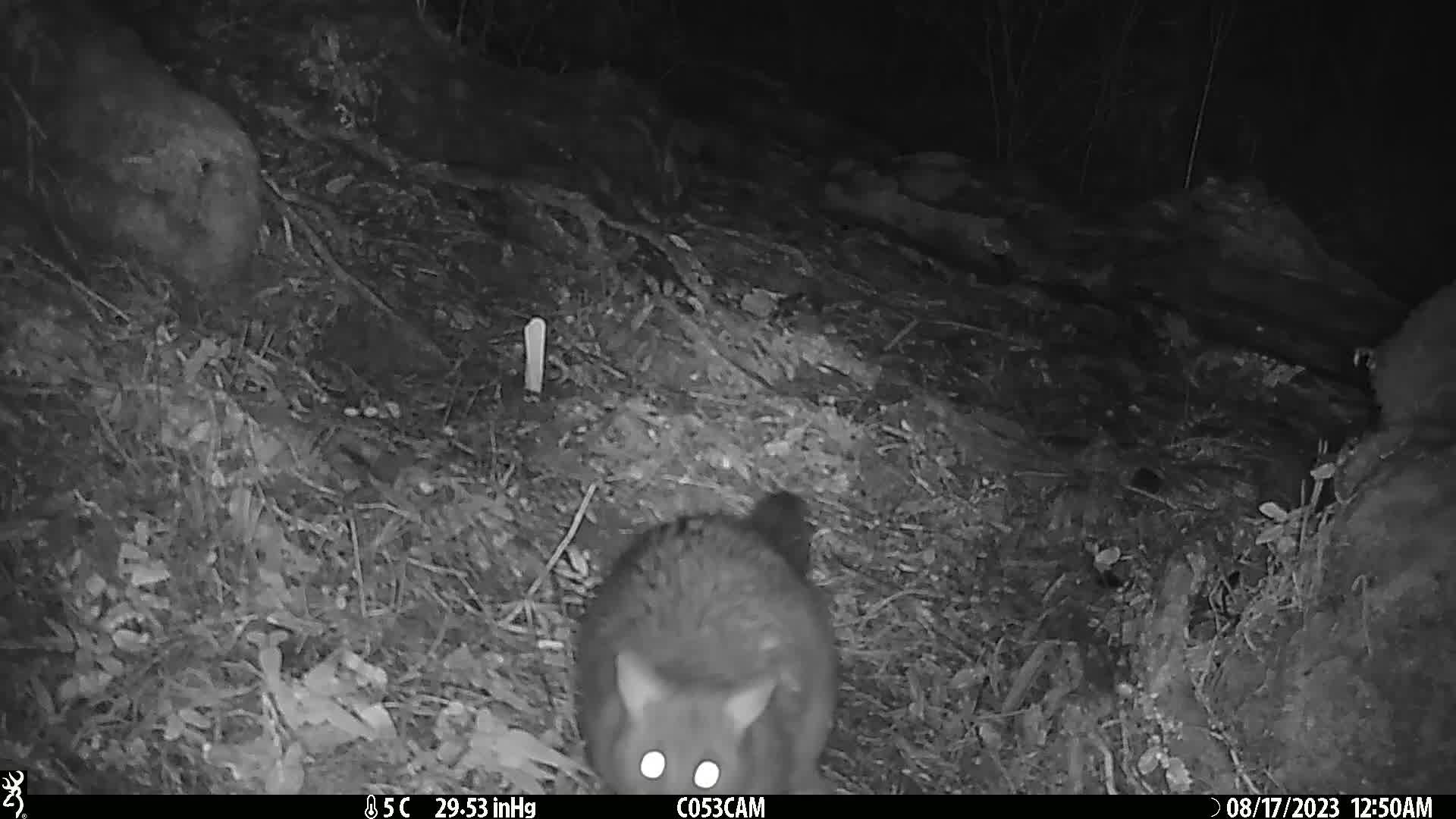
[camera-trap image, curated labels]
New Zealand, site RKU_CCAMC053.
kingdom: Animalia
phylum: Chordata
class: Mammalia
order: Diprotodontia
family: Phalangeridae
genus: Trichosurus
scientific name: Trichosurus vulpecula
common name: common brushtail possum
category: possum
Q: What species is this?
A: Possum (common brushtail possum) (Trichosurus vulpecula).